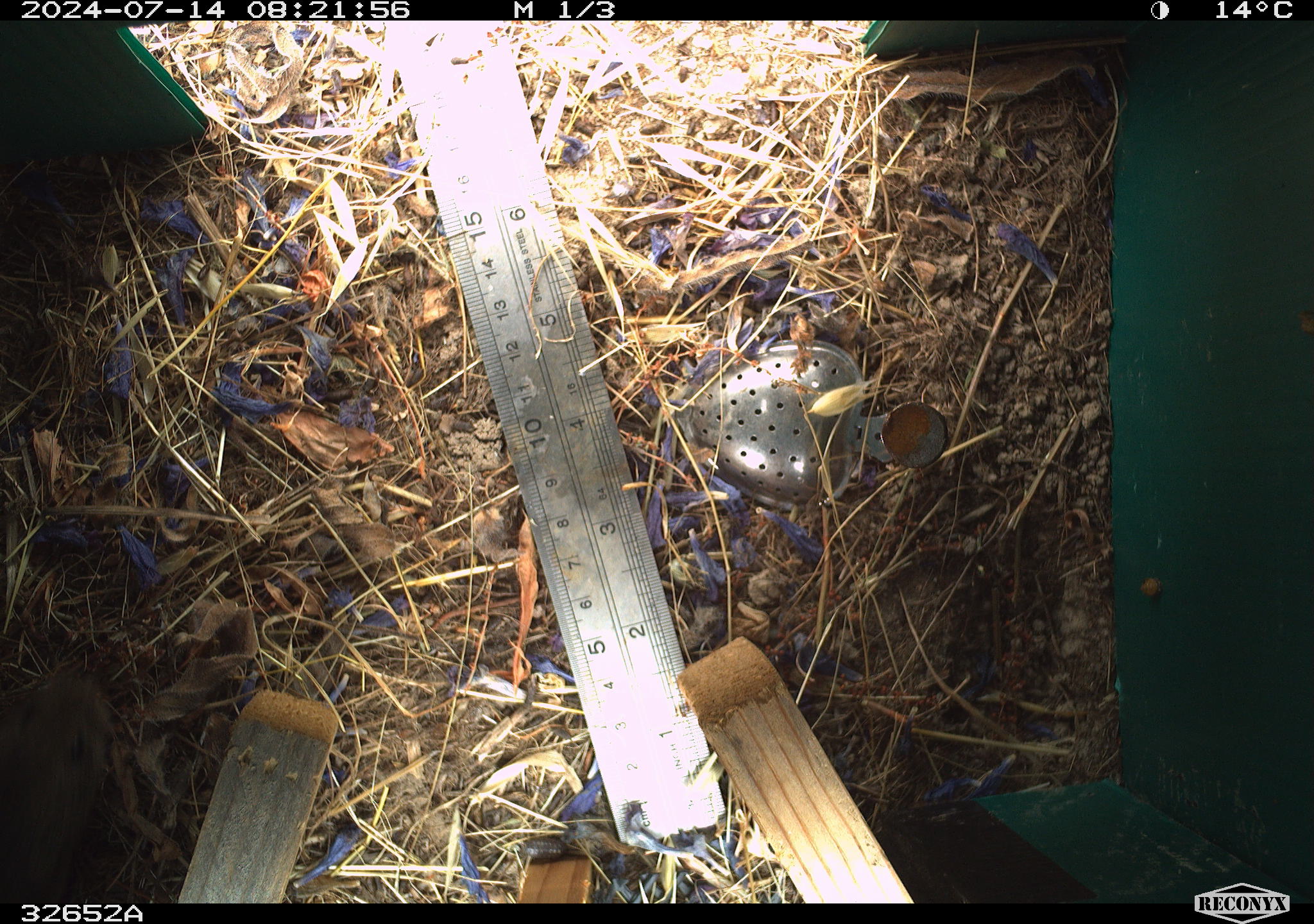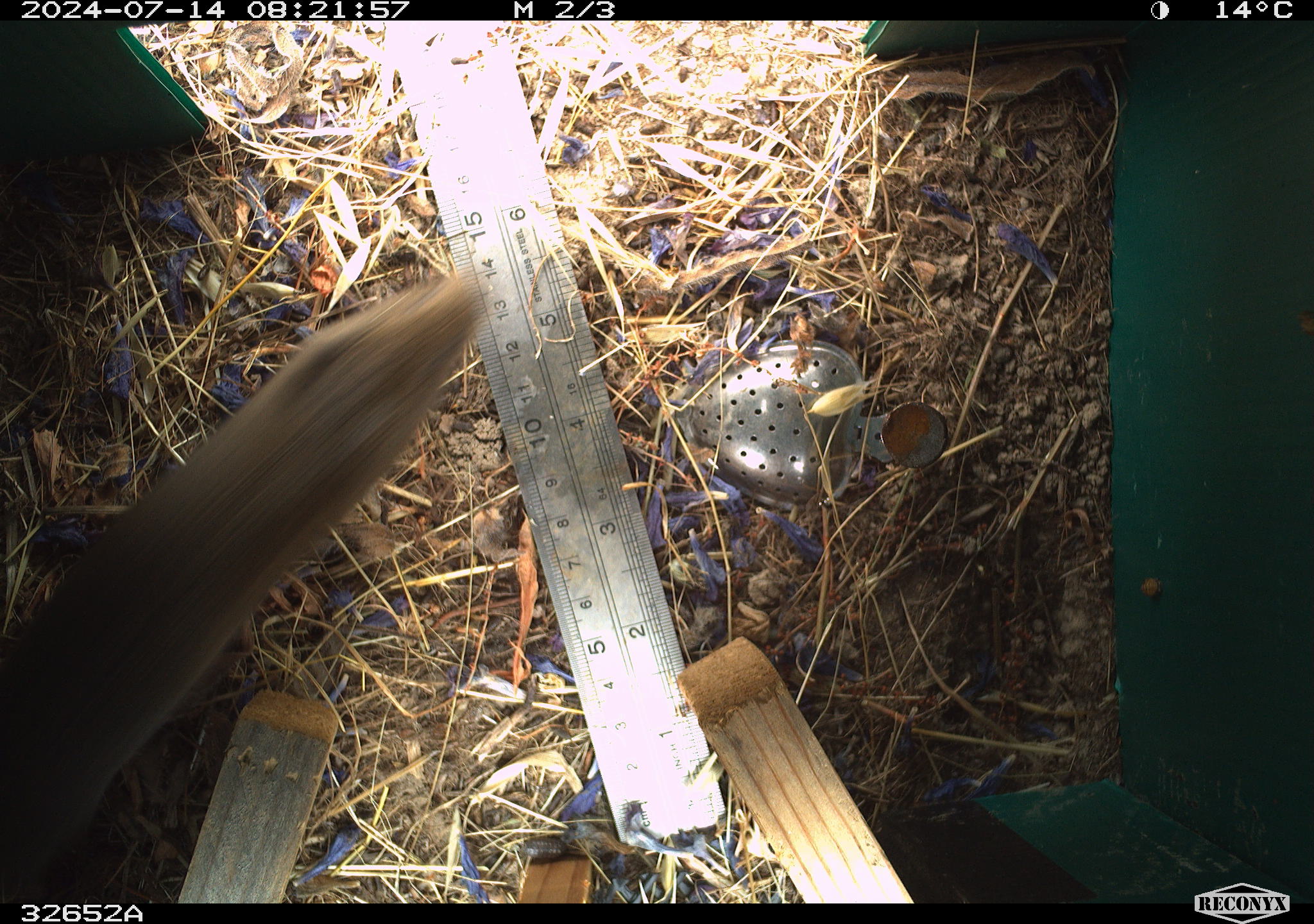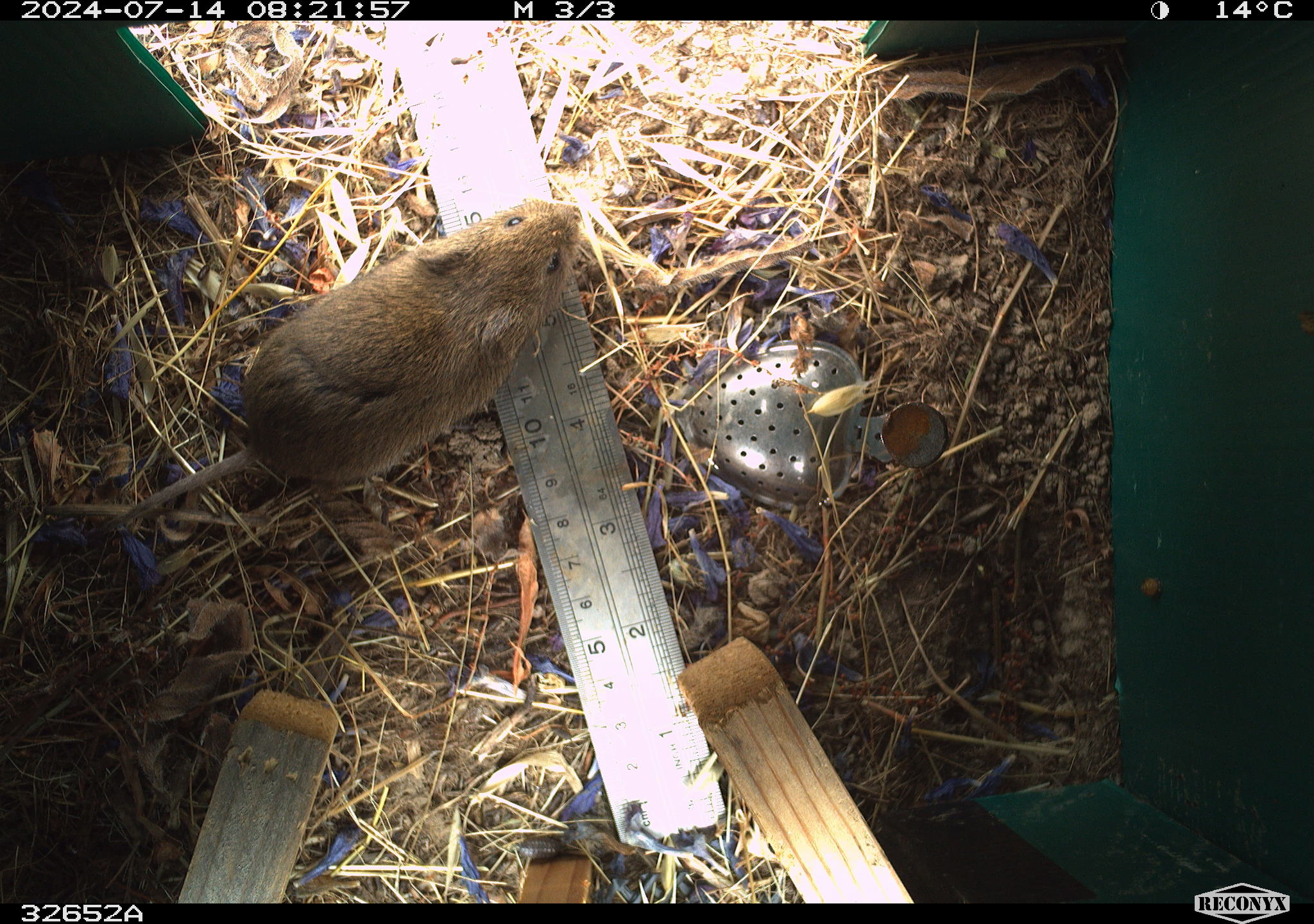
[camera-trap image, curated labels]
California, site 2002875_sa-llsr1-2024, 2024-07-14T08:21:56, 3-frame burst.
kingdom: Animalia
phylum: Chordata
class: Mammalia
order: Rodentia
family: Cricetidae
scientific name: Arvicolinae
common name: voles, lemmings, and muskrats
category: arvicolinae subfamily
Arvicolinae subfamily (voles, lemmings, and muskrats) (Arvicolinae).